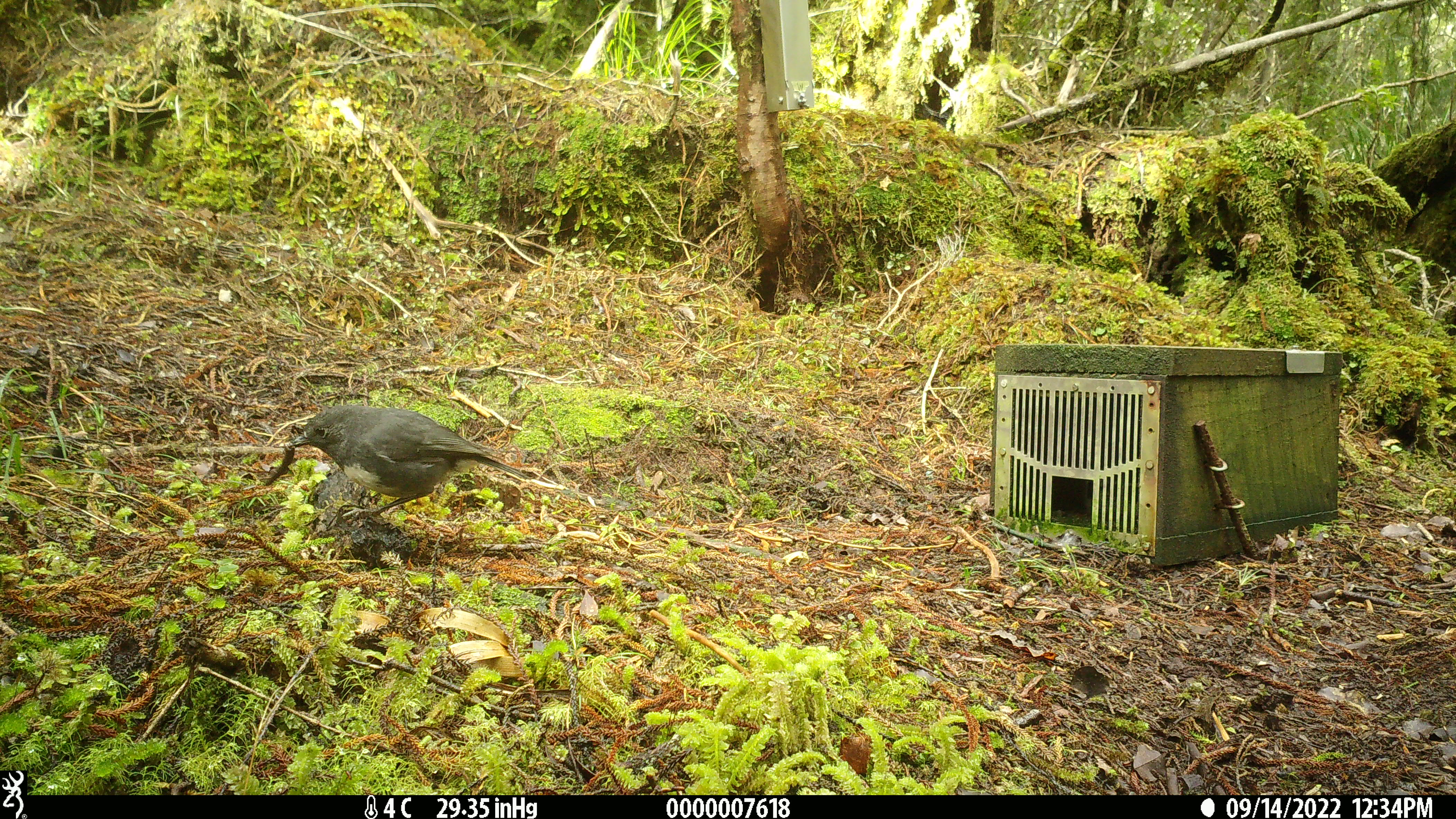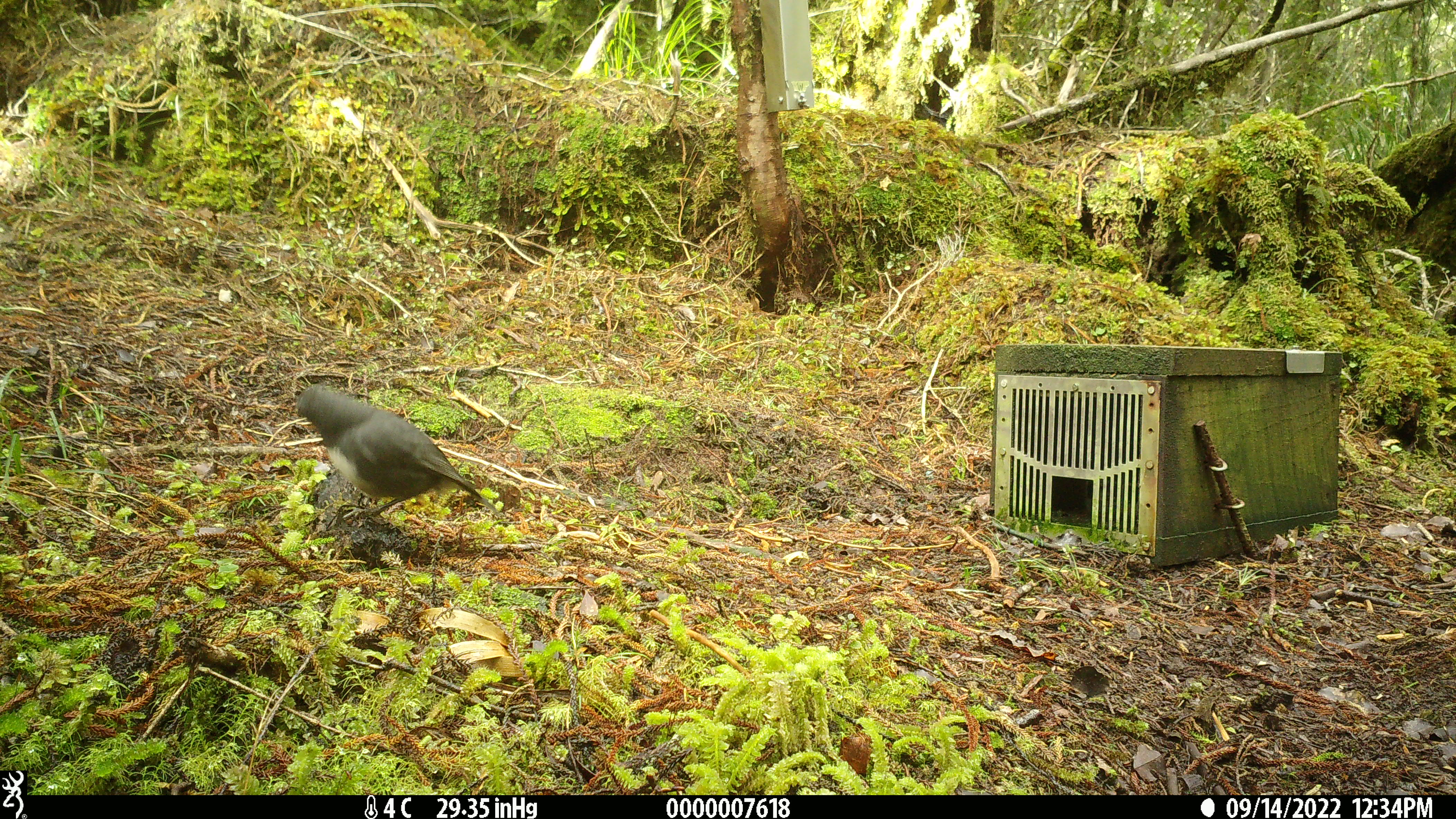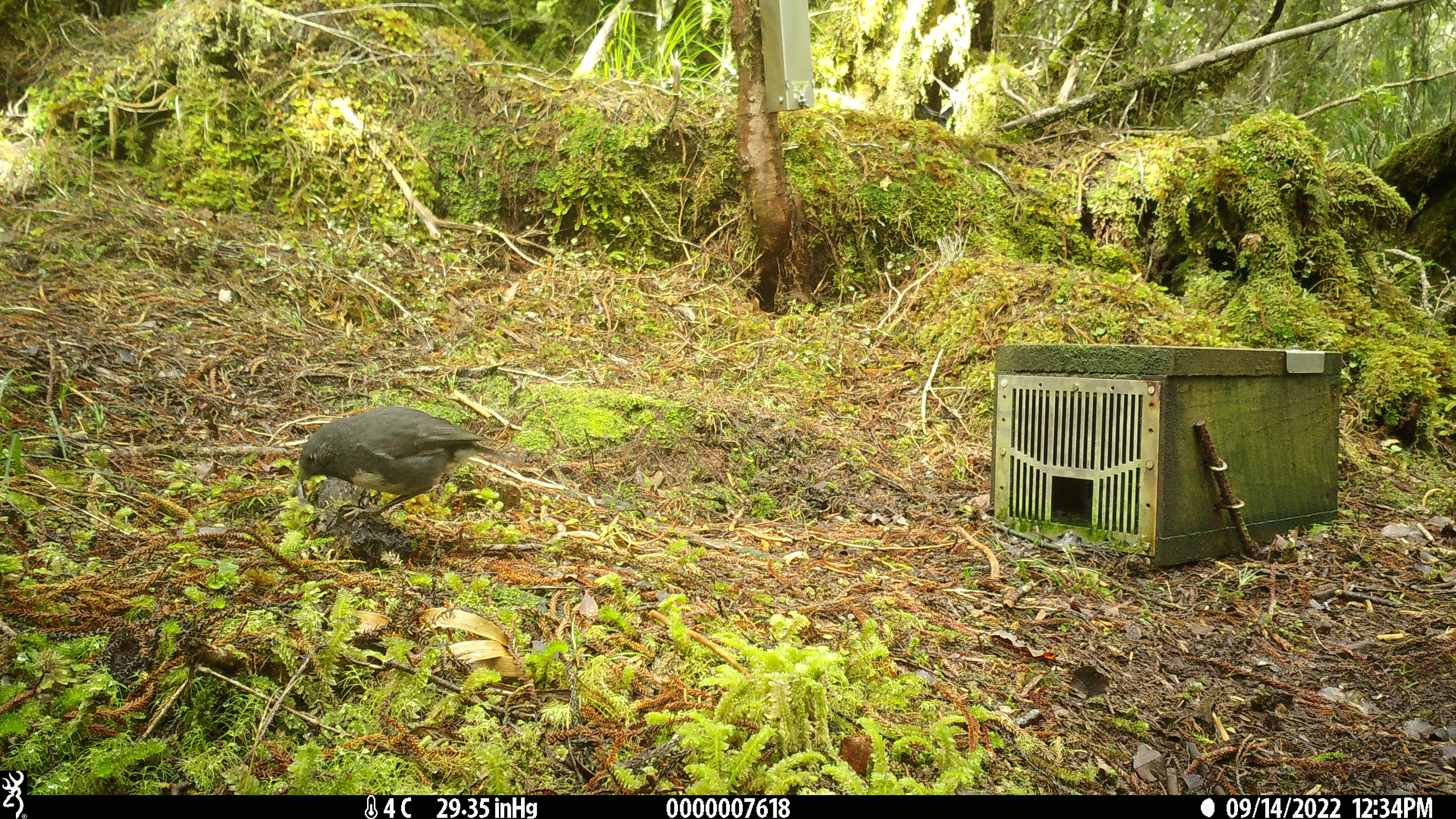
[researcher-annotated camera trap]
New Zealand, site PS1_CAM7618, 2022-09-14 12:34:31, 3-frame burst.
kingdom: Animalia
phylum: Chordata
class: Aves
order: Passeriformes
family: Petroicidae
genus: Petroica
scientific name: Petroica australis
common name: new zealand robin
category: robin